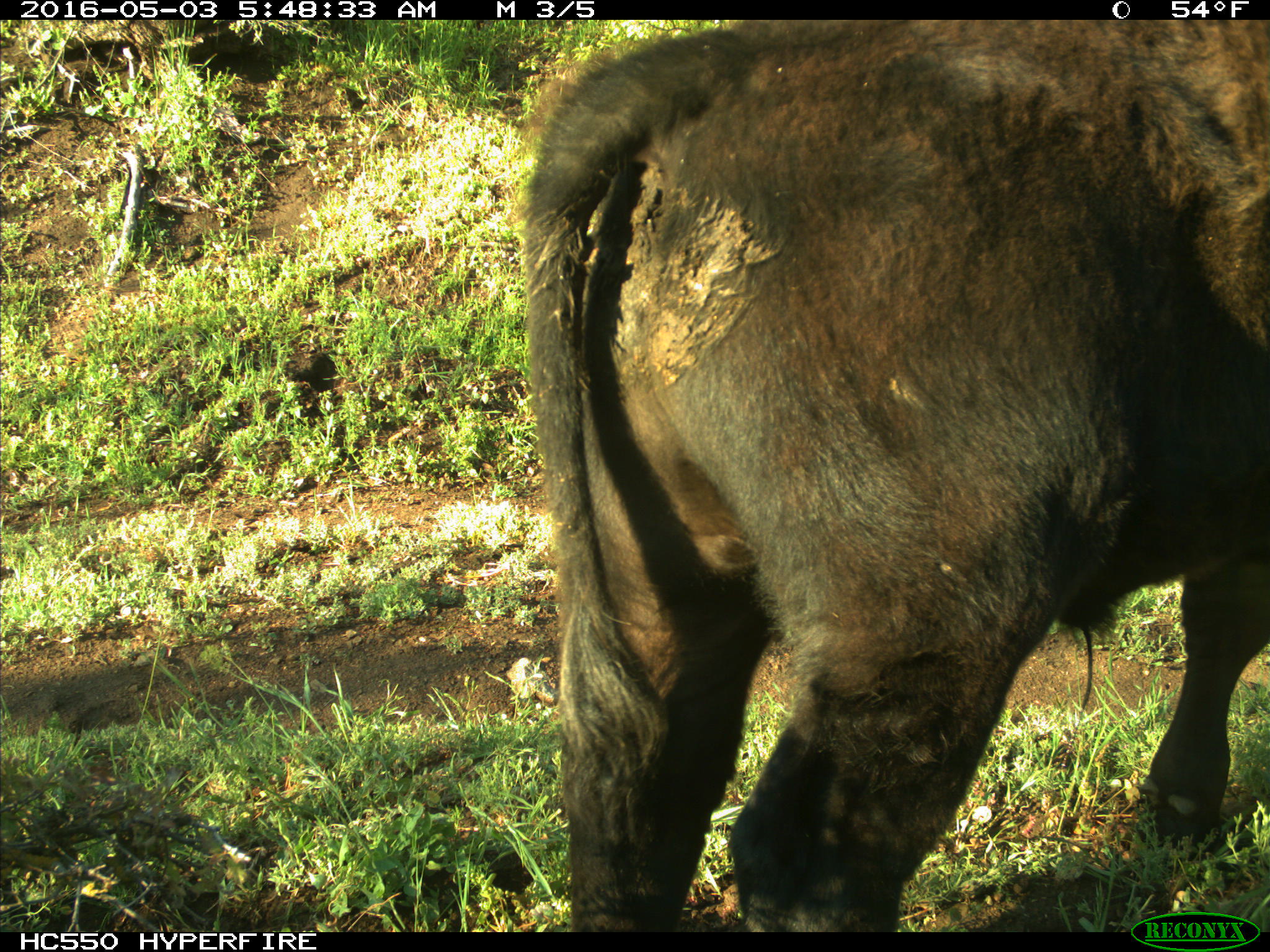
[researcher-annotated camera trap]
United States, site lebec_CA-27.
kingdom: Animalia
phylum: Chordata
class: Mammalia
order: Artiodactyla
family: Bovidae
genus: Bos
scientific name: Bos taurus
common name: domestic cow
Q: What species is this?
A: Bos taurus (domestic cow).